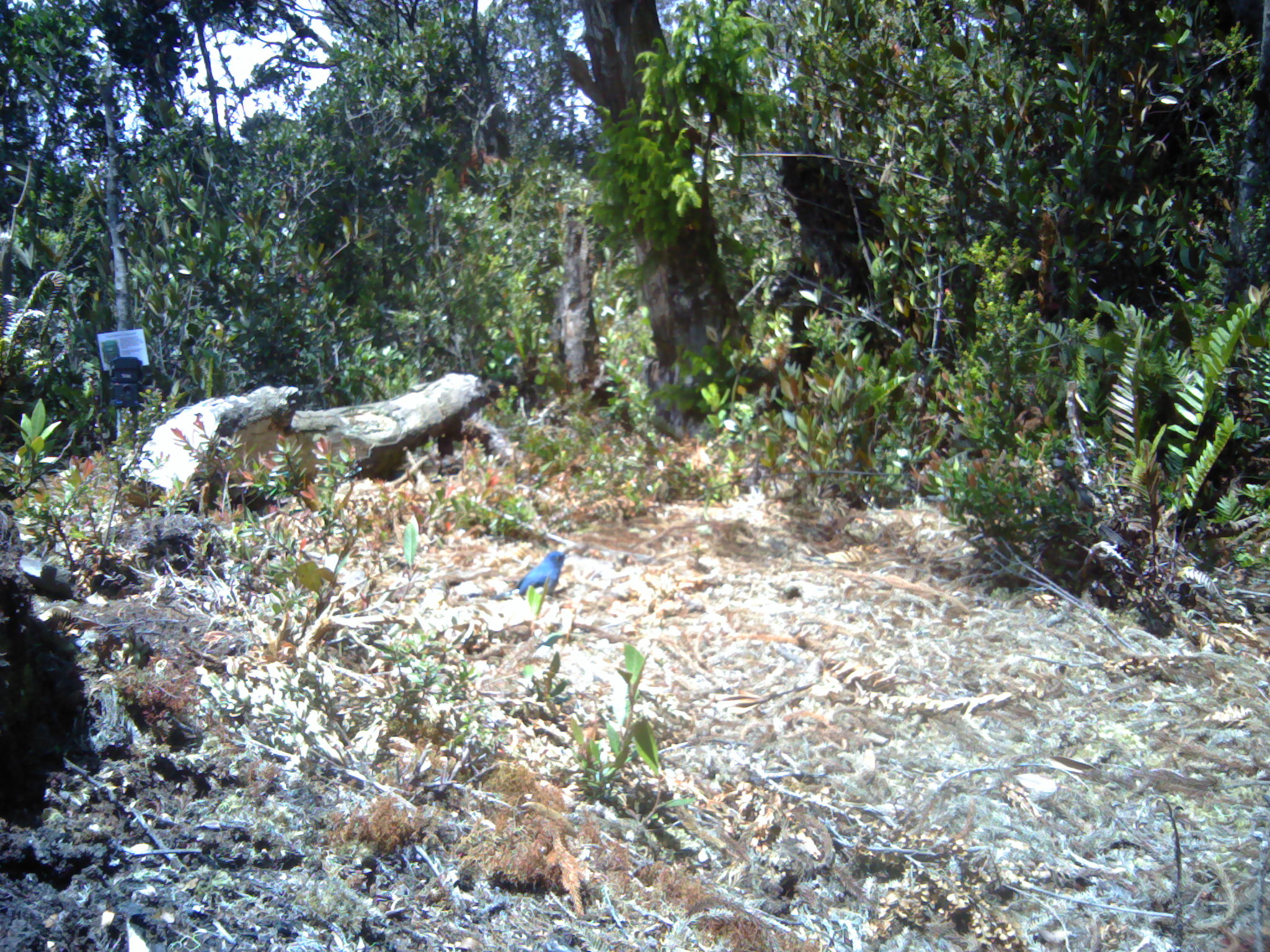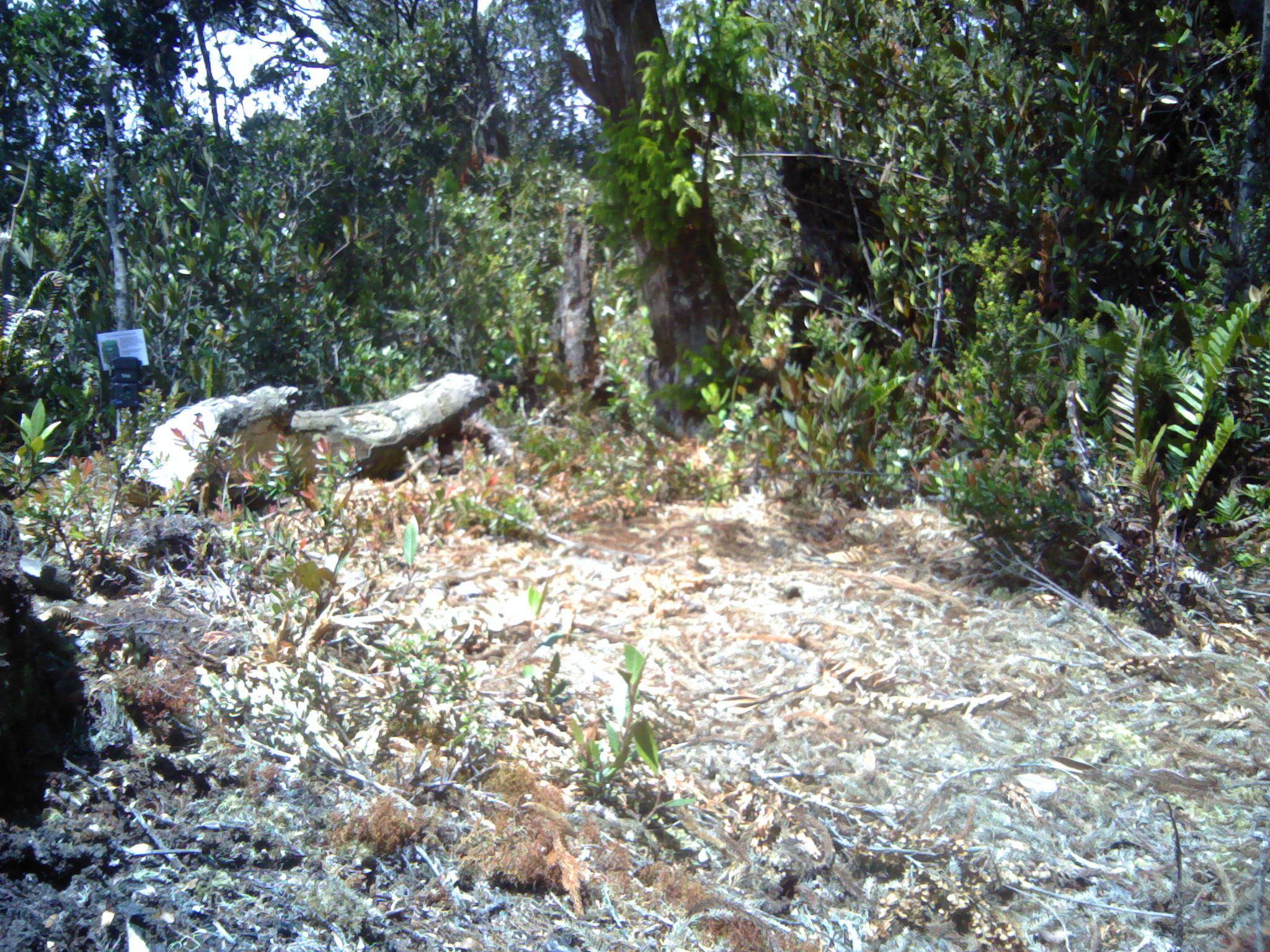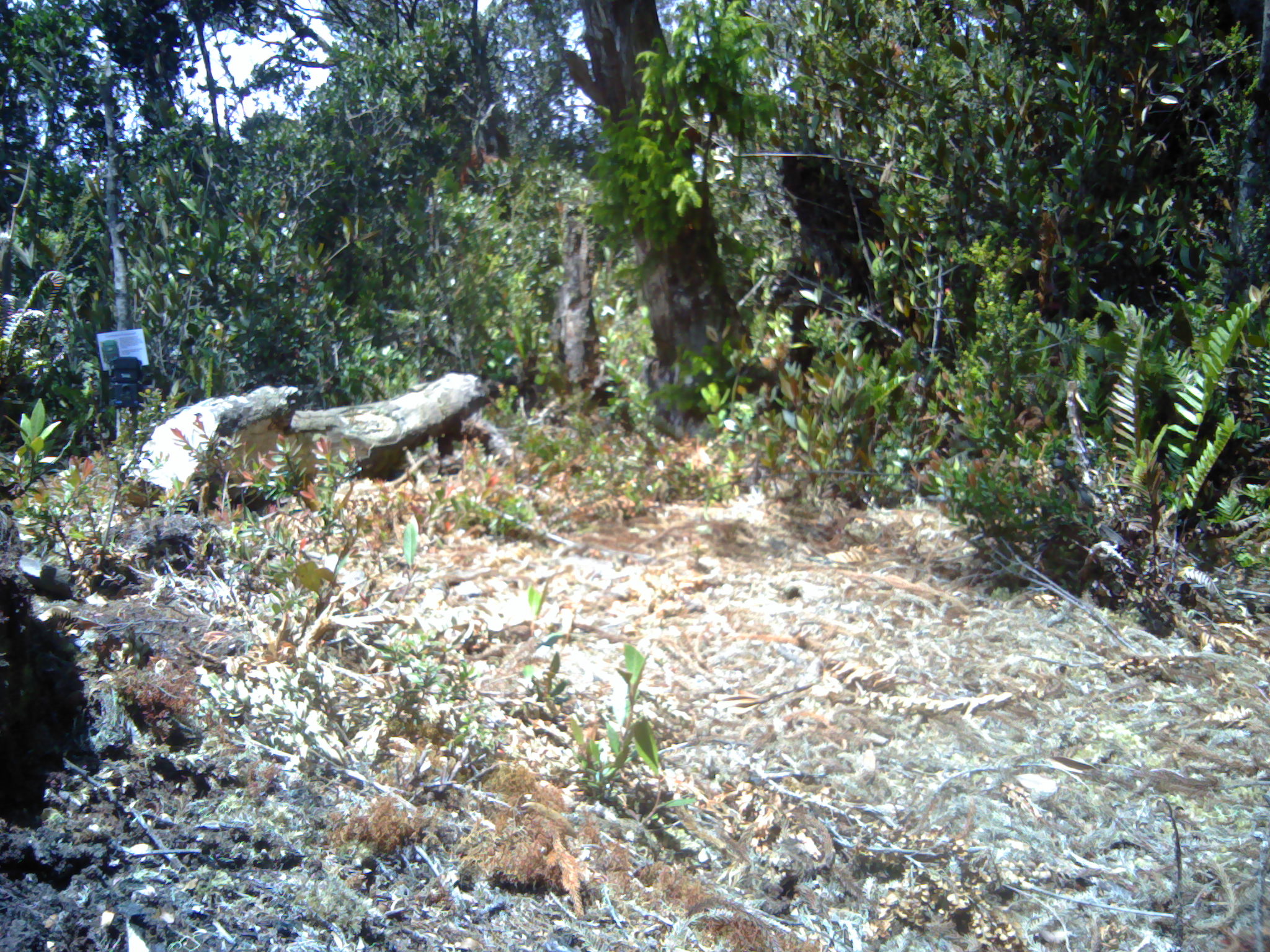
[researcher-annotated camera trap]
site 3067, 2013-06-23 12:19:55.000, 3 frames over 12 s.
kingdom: Animalia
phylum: Chordata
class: Aves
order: Passeriformes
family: Muscicapidae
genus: Myophonus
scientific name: Myophonus glaucinus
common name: javan whistling thrush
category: myiophoneus glaucinus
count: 1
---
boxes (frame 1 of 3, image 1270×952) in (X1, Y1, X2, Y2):
myiophoneus glaucinus: (468, 548, 570, 602)